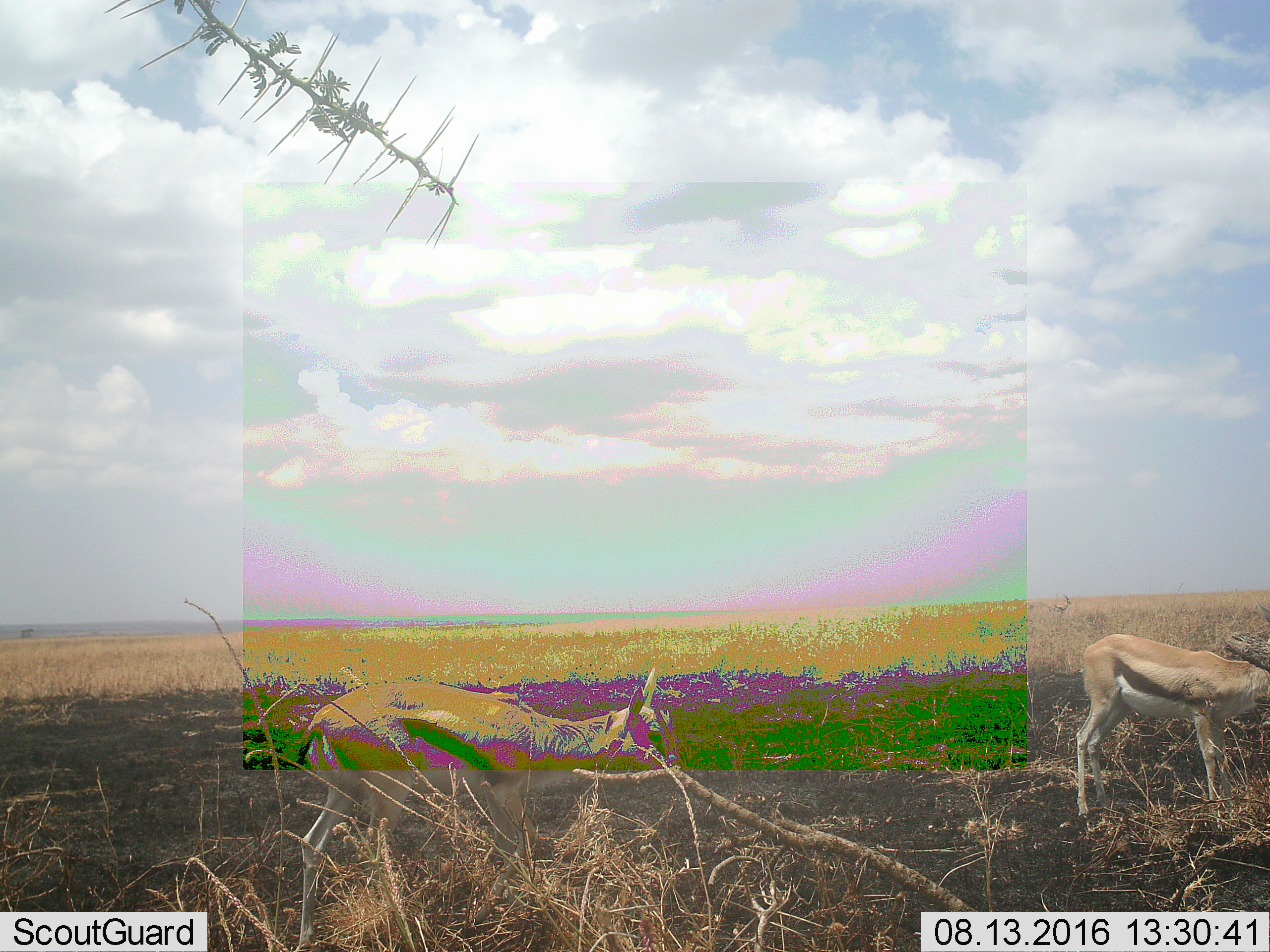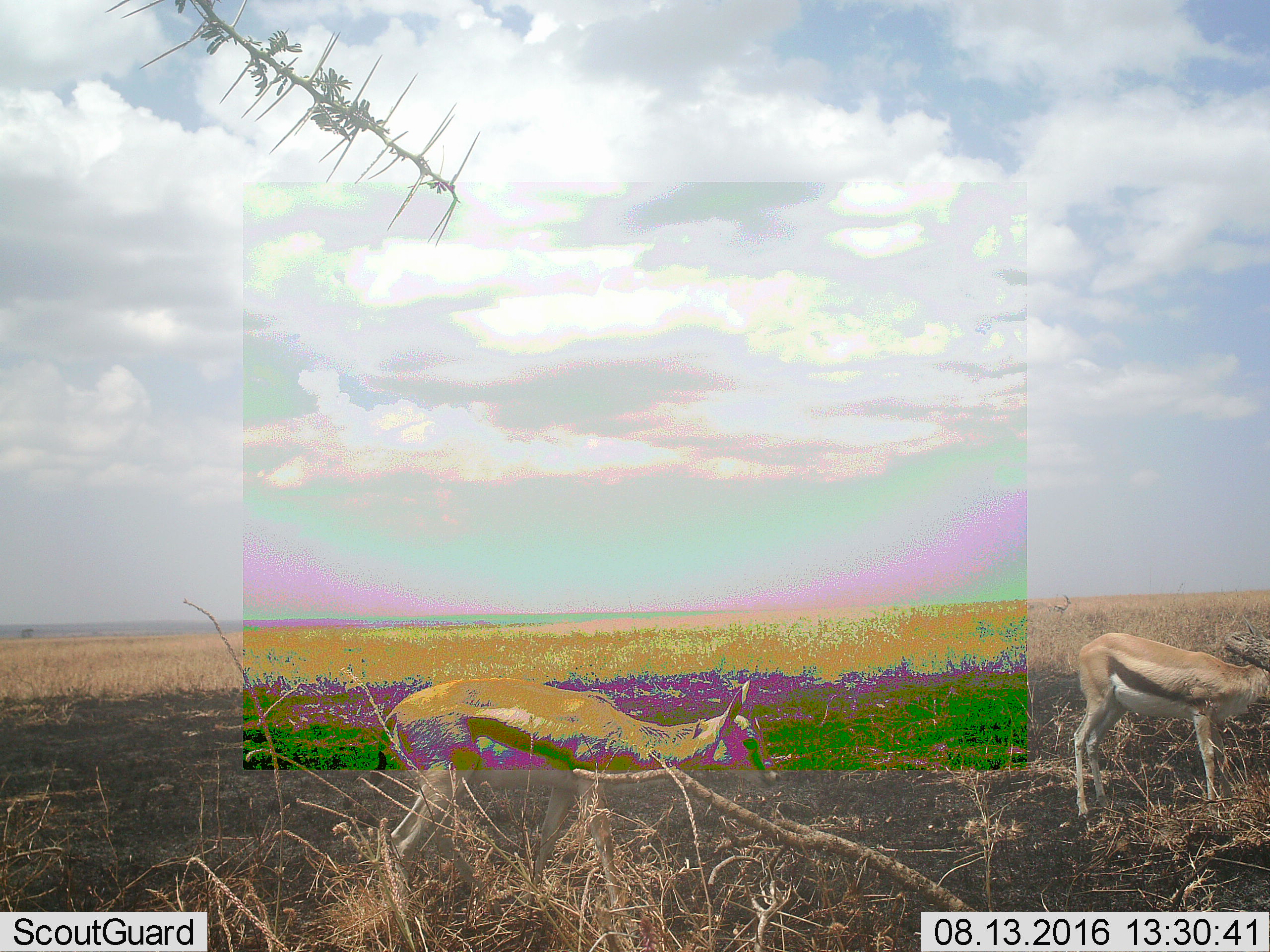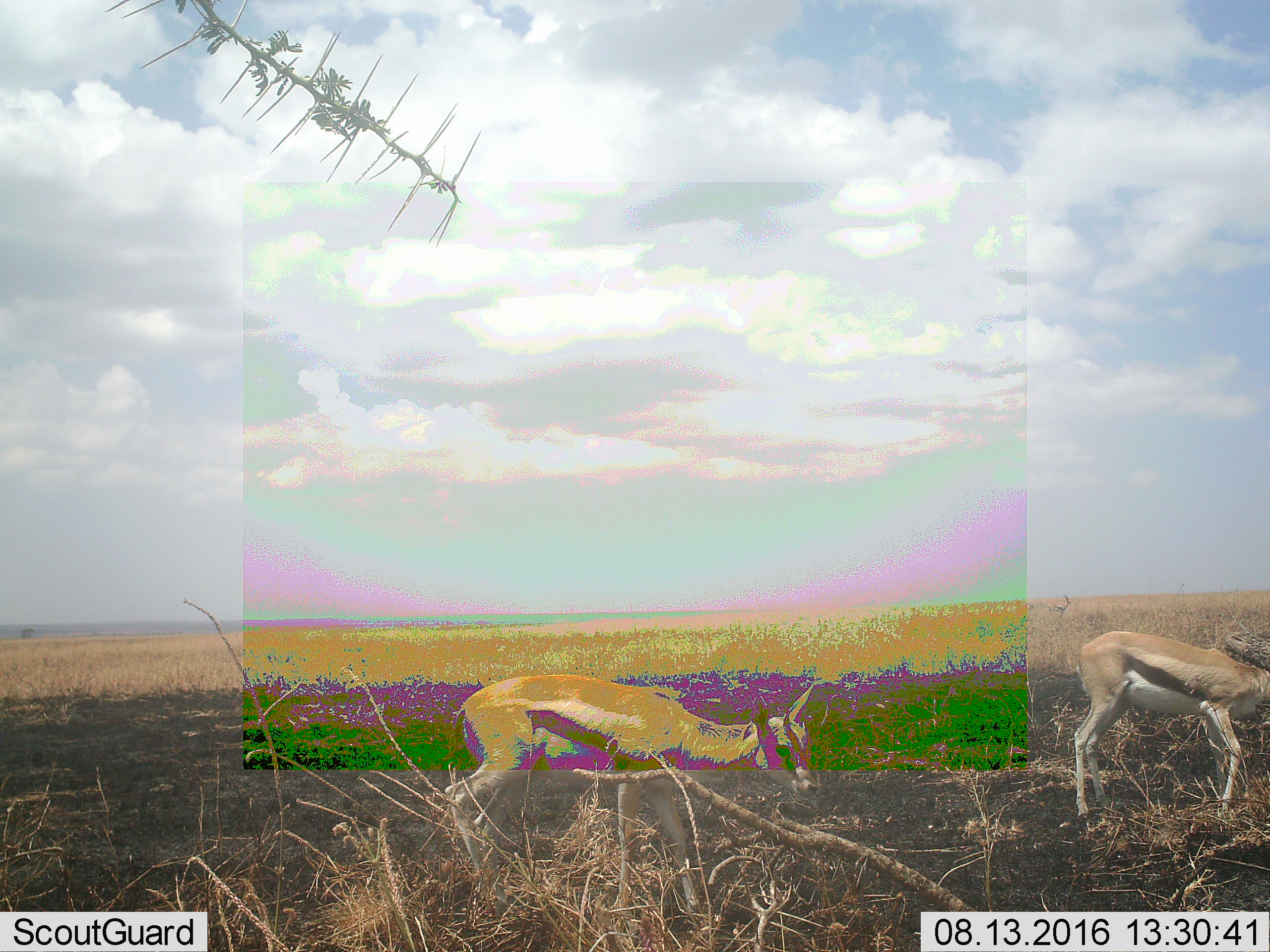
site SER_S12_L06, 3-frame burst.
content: unidentified animal